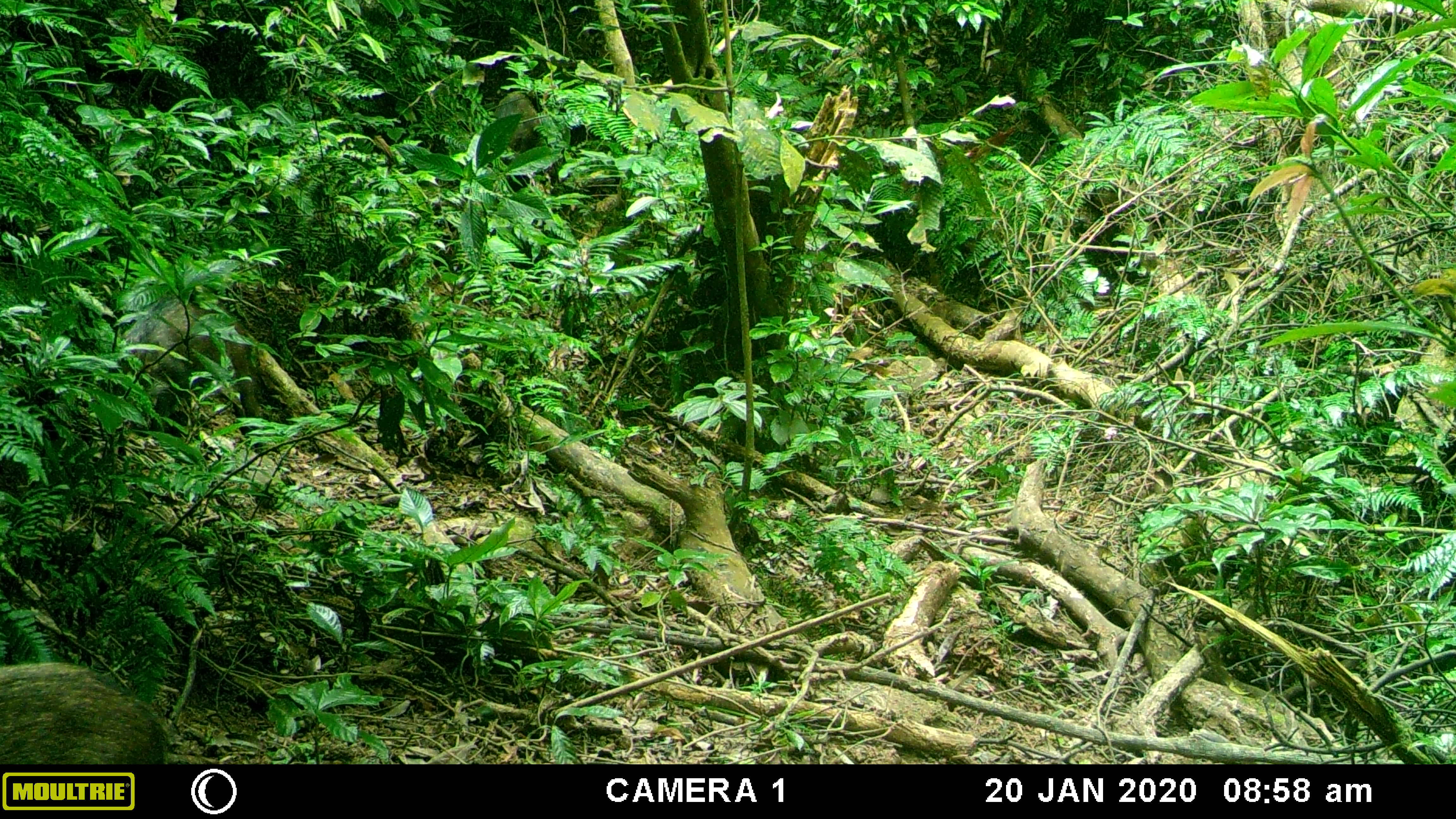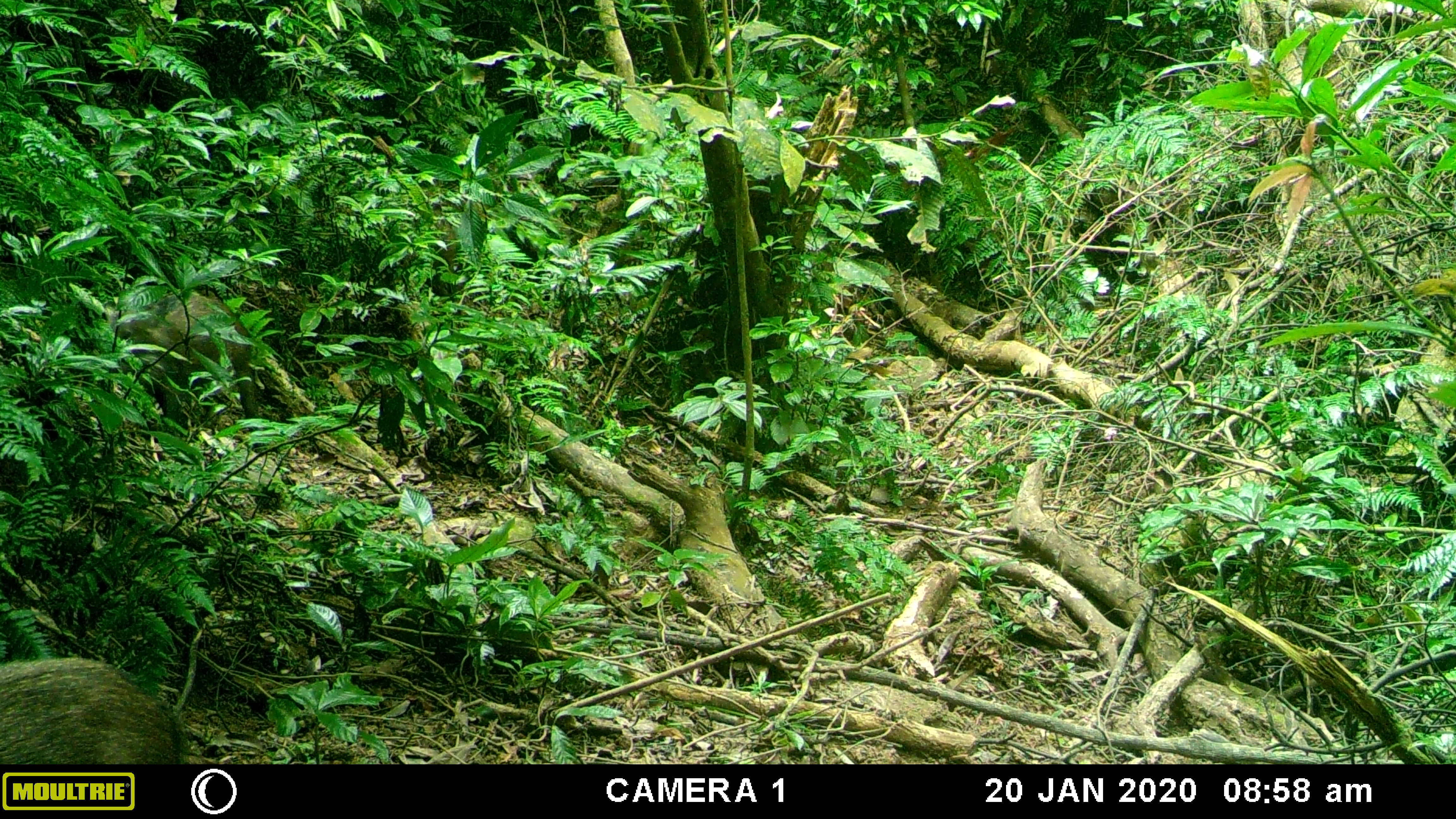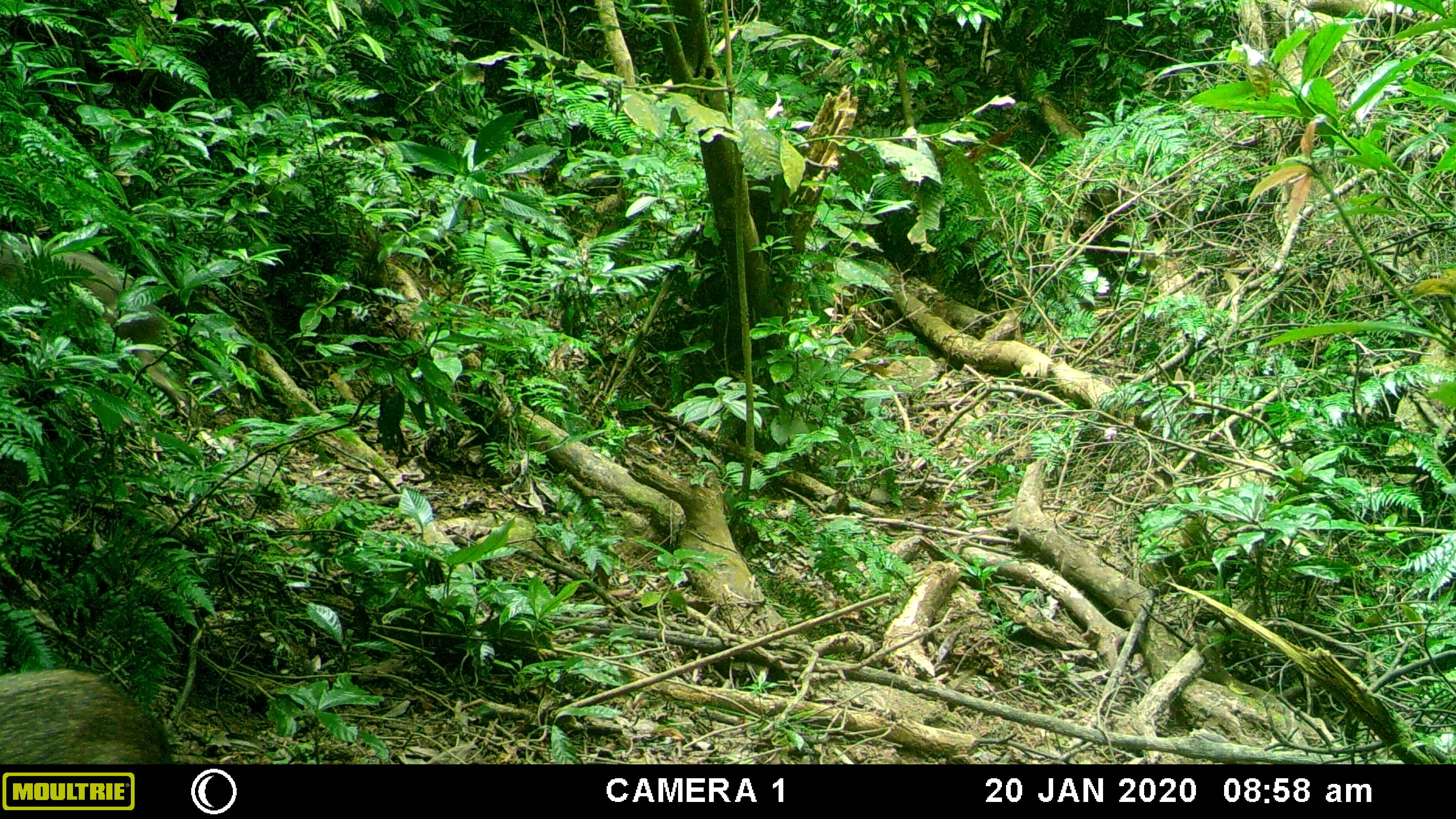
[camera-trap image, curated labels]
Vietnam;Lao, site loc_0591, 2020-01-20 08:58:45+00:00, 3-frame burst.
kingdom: Animalia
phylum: Chordata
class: Mammalia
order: Artiodactyla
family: Suidae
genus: Sus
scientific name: Sus scrofa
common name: eurasian wild pig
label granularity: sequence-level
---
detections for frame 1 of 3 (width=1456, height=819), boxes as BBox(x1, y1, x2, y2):
eurasian wild pig: BBox(122, 300, 264, 451); BBox(0, 659, 167, 767); BBox(491, 91, 543, 155)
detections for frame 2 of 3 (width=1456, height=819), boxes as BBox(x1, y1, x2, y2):
eurasian wild pig: BBox(101, 292, 265, 451); BBox(0, 654, 185, 765); BBox(390, 188, 459, 298)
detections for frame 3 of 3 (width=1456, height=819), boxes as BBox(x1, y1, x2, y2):
eurasian wild pig: BBox(0, 235, 192, 397); BBox(0, 665, 177, 763)